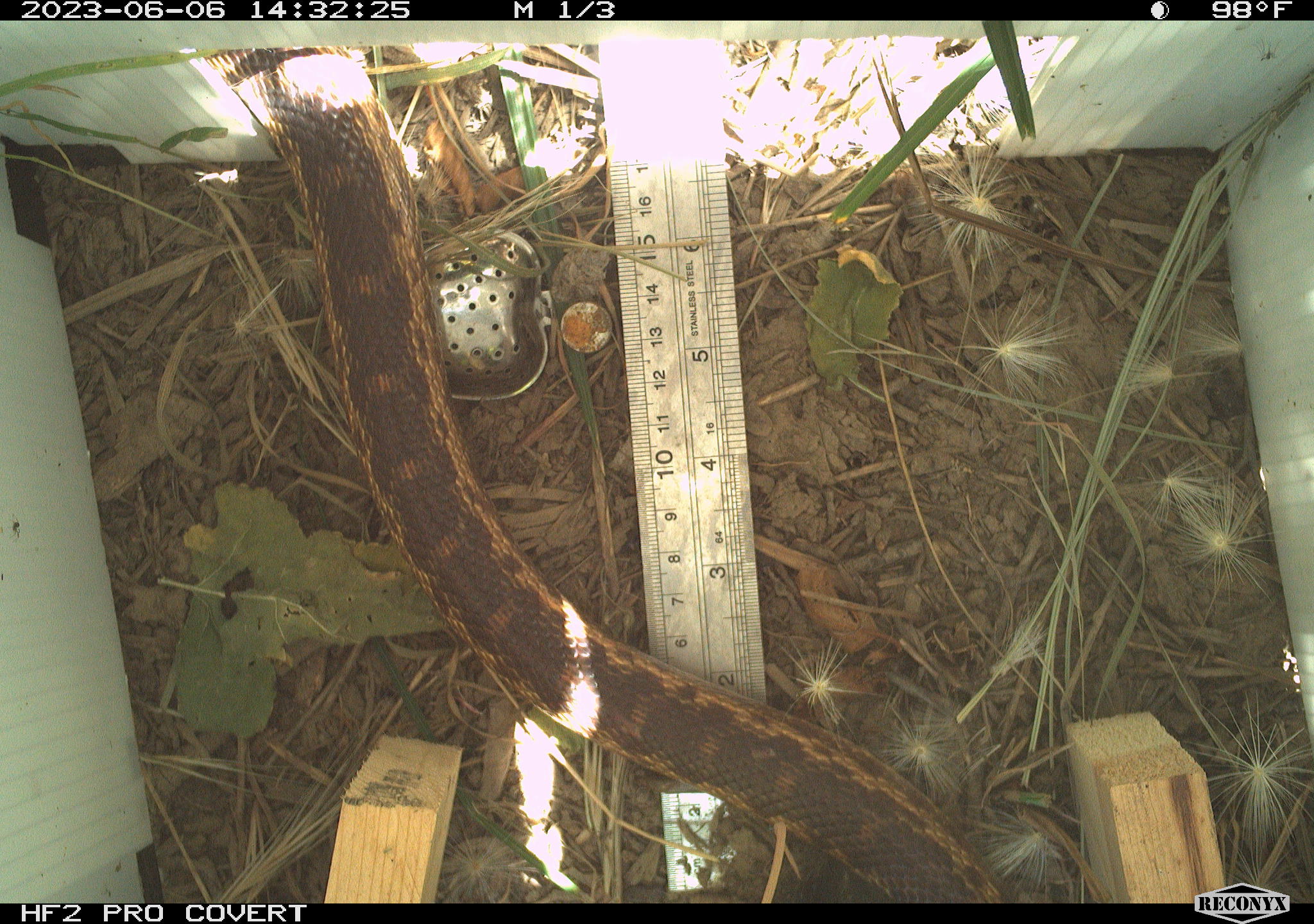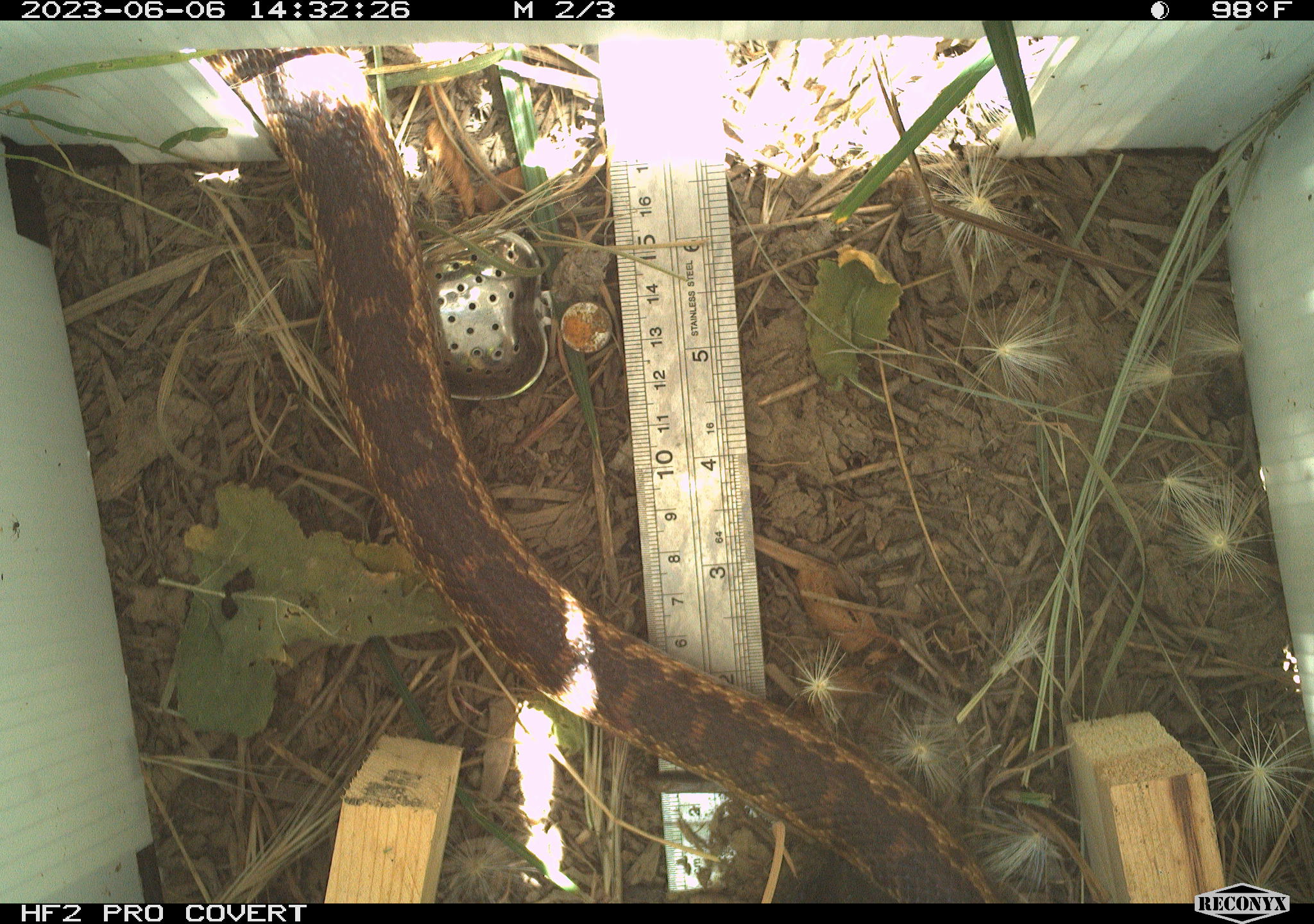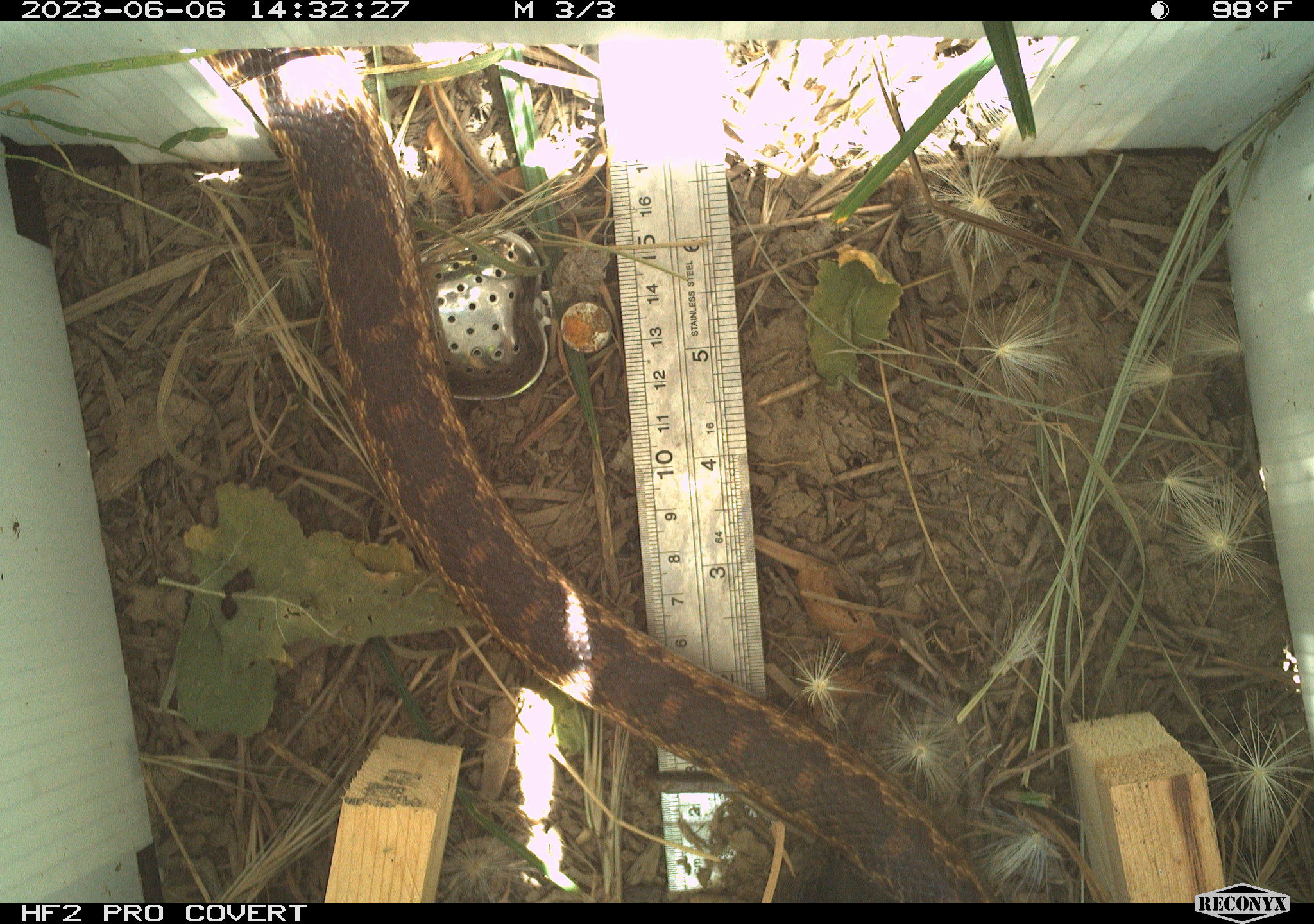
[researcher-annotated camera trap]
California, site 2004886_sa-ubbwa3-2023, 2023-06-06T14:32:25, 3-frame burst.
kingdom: Animalia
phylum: Chordata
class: Reptilia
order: Squamata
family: Colubridae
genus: Pituophis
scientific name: Pituophis catenifer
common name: gophersnake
Gophersnake (Pituophis catenifer).